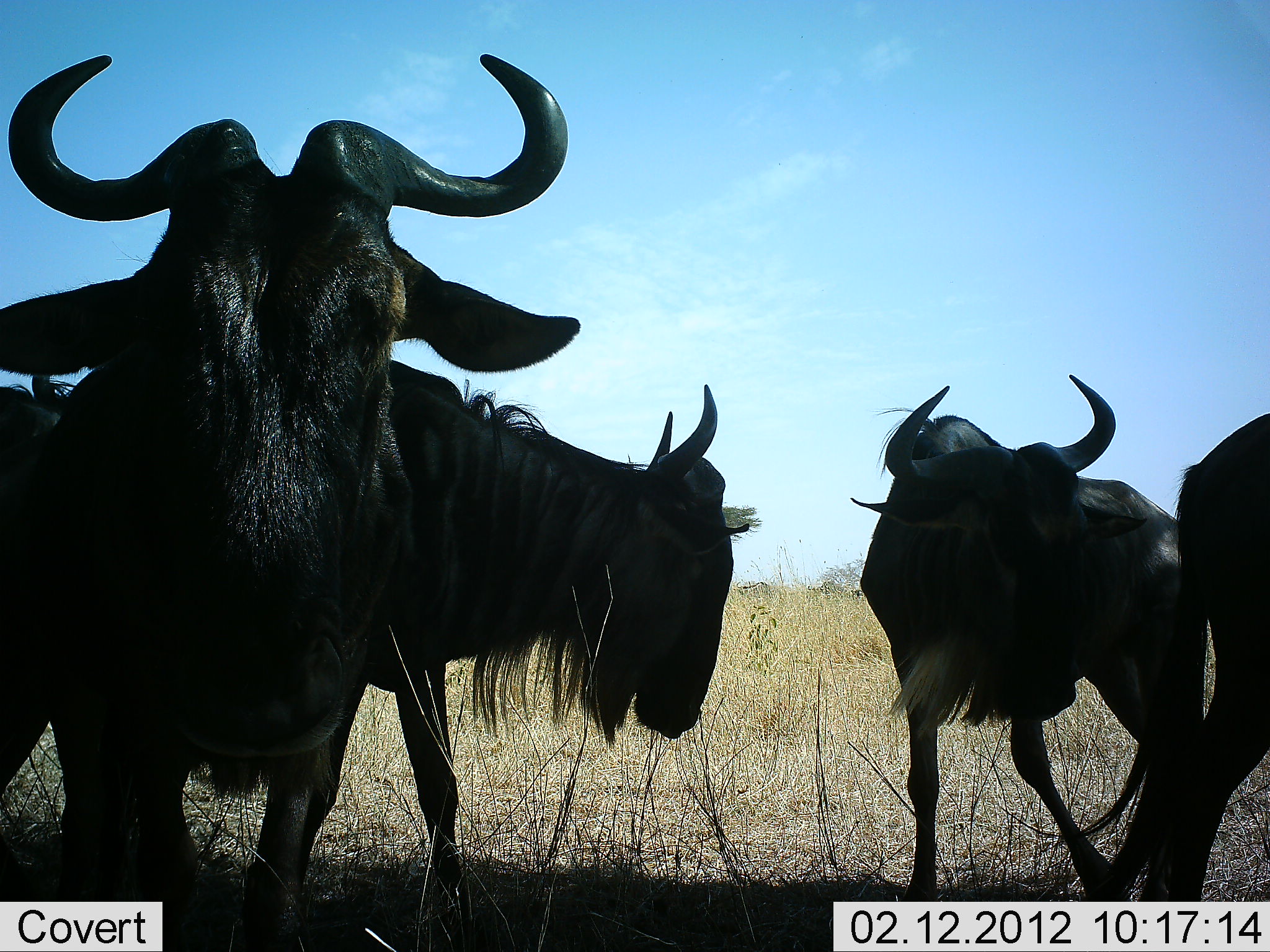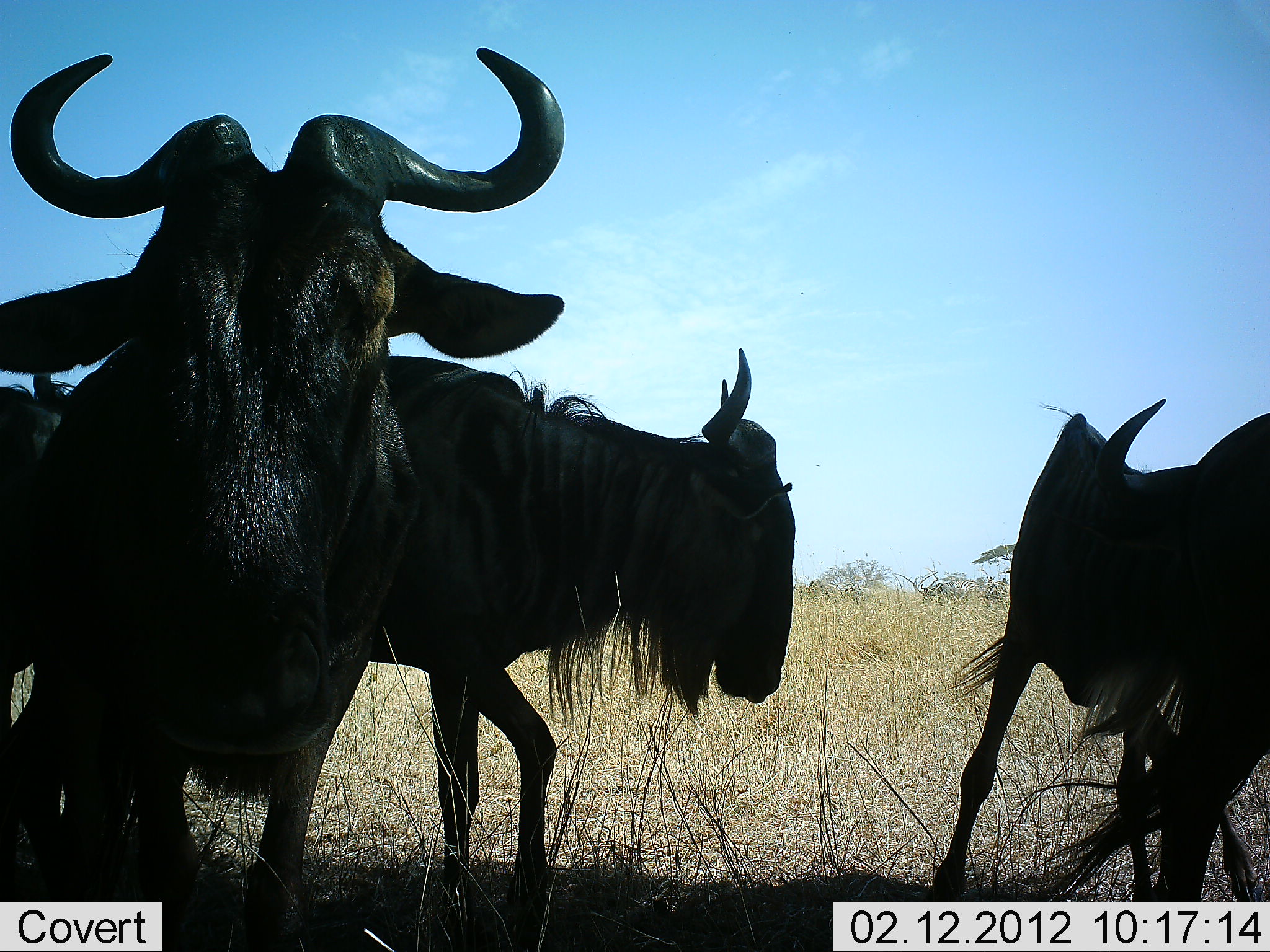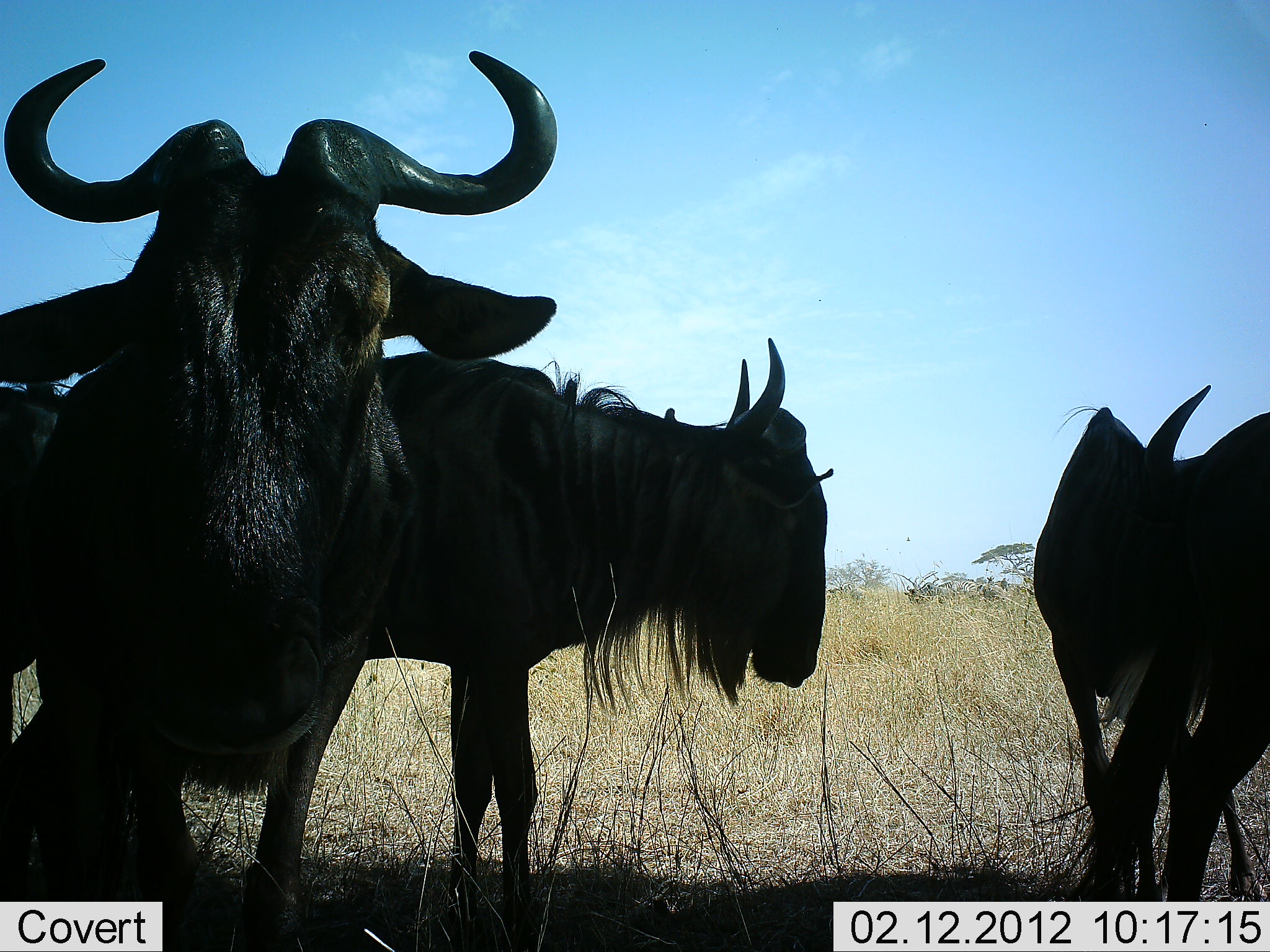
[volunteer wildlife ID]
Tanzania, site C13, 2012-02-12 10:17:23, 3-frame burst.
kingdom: Animalia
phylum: Chordata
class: Mammalia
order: Artiodactyla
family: Bovidae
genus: Connochaetes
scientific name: Connochaetes taurinus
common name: blue wildebeest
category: wildebeest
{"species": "wildebeest (blue wildebeest) (Connochaetes taurinus)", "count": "5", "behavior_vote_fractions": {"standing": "63%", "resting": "16%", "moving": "63%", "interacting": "21%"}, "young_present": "0%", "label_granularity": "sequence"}